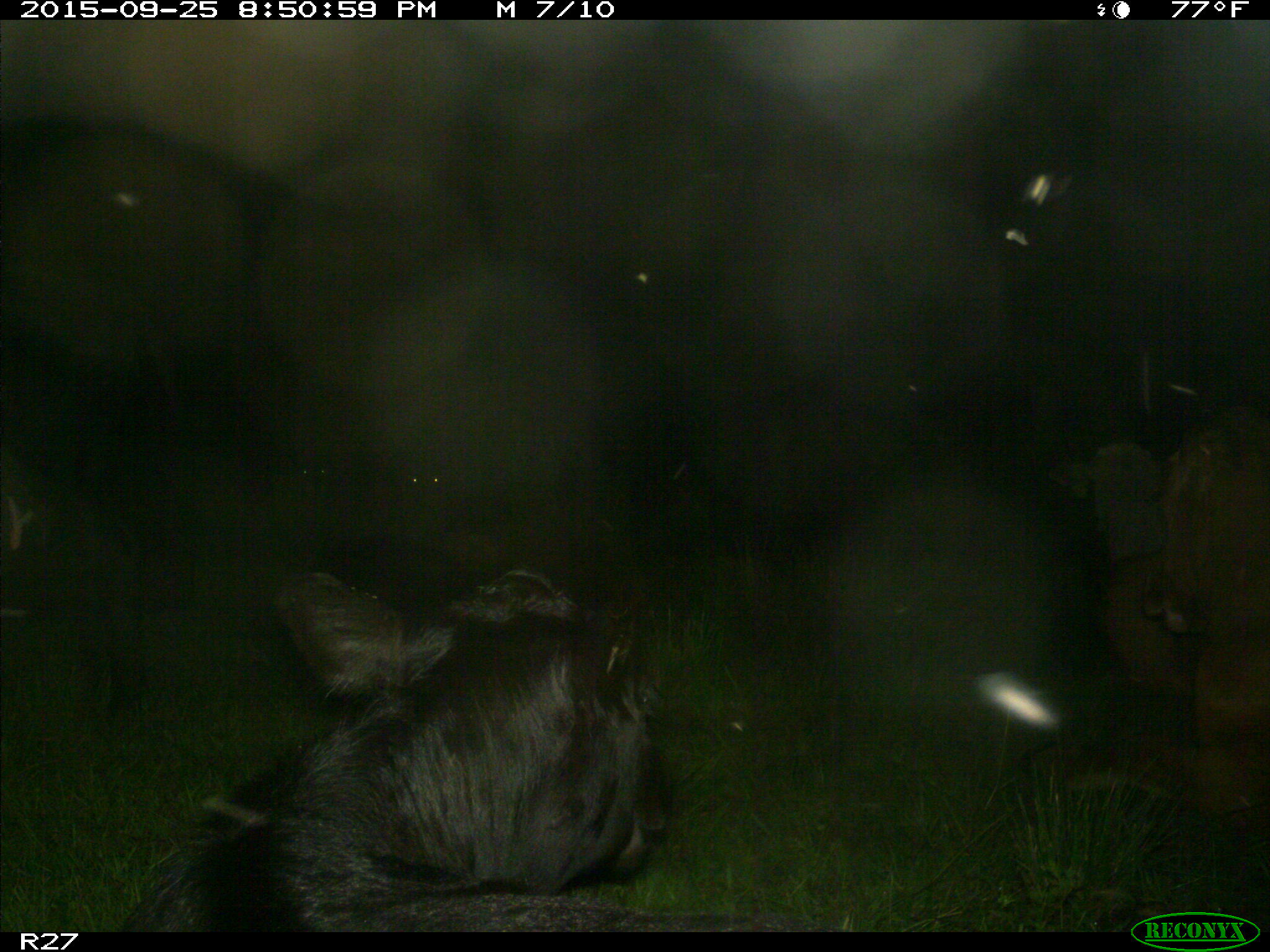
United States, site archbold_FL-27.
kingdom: Animalia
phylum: Chordata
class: Mammalia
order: Artiodactyla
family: Bovidae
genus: Bos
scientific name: Bos taurus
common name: domestic cow